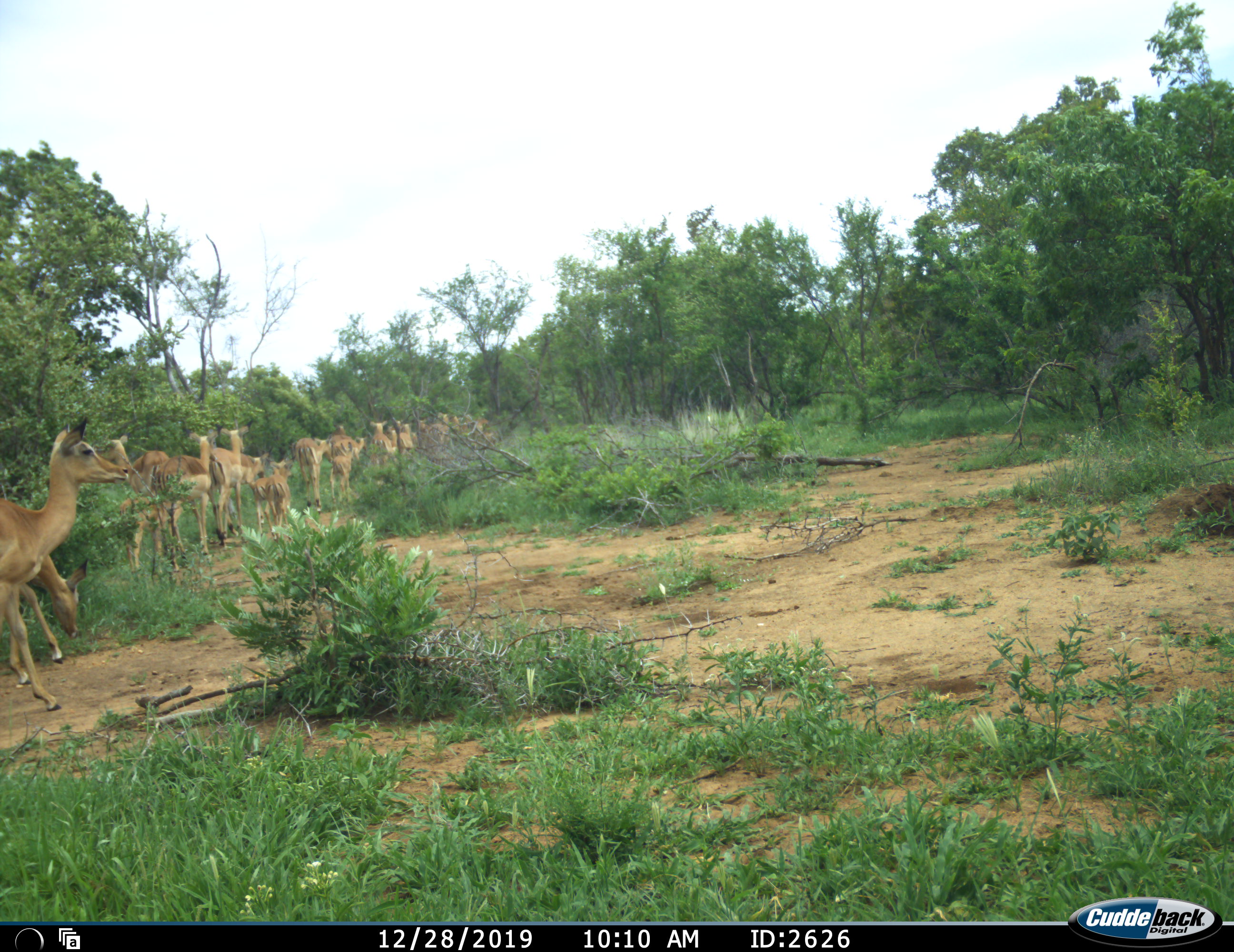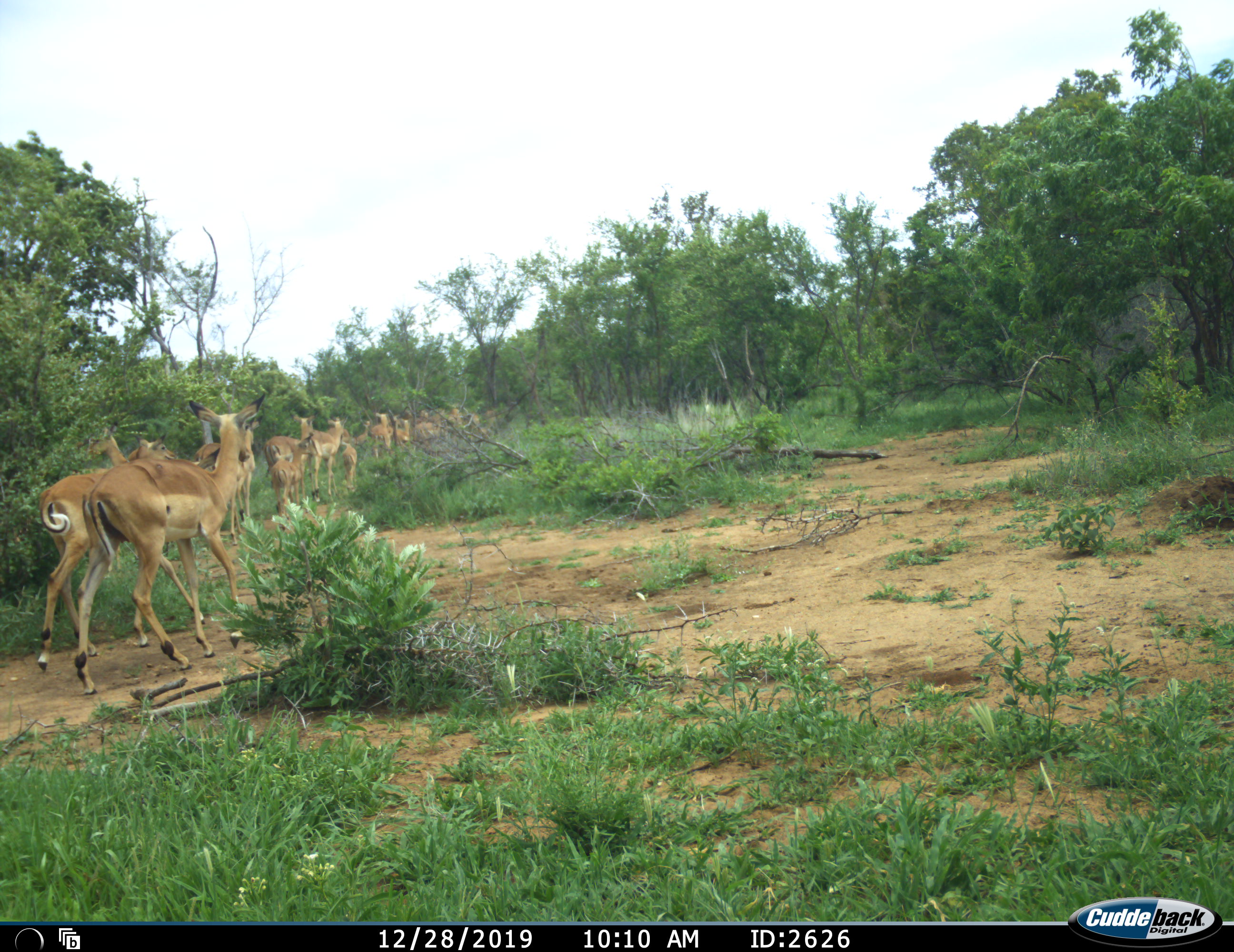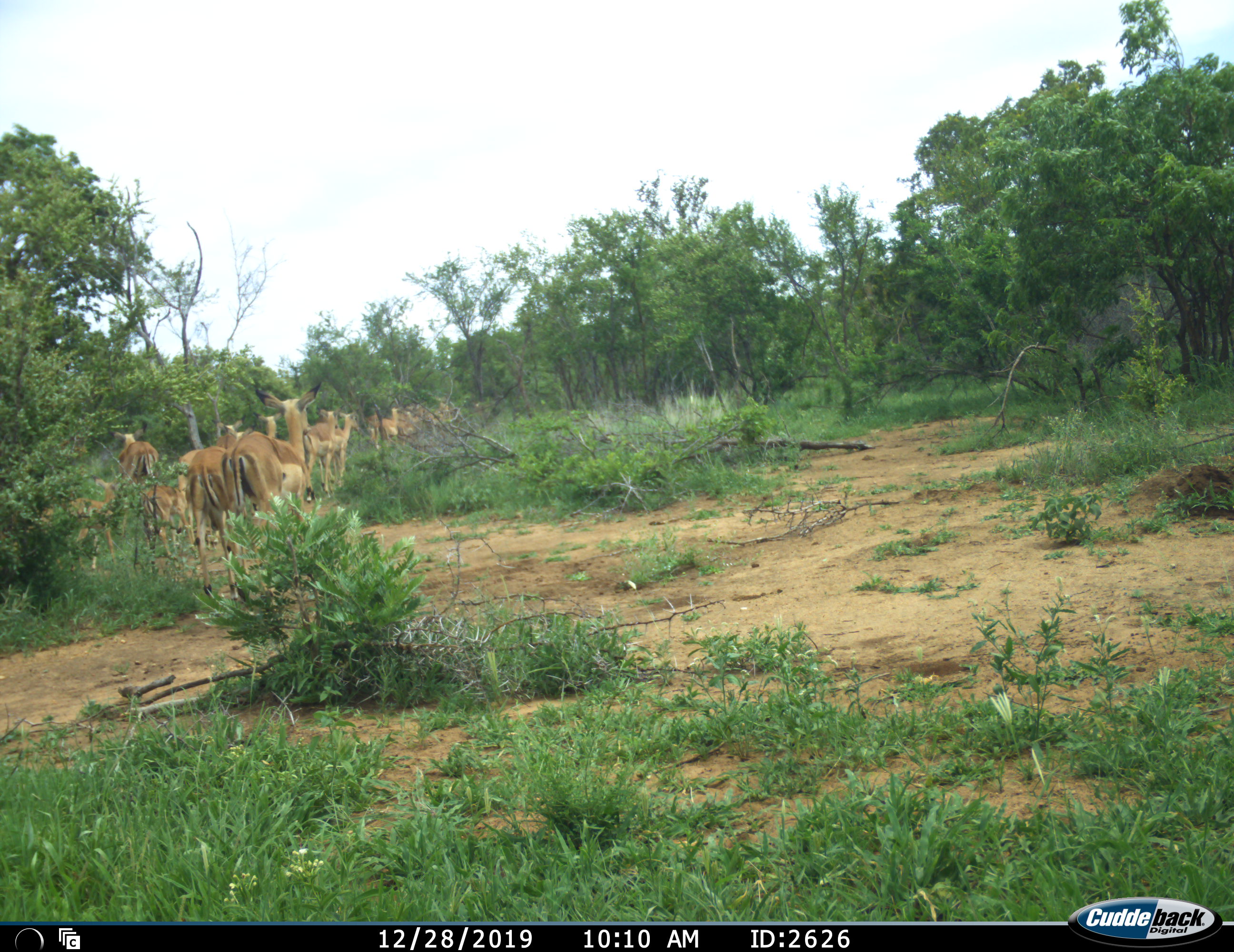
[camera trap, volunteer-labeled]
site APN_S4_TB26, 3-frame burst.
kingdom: Animalia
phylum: Chordata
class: Mammalia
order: Artiodactyla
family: Bovidae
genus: Aepyceros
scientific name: Aepyceros melampus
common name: impala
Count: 11-50.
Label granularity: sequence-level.